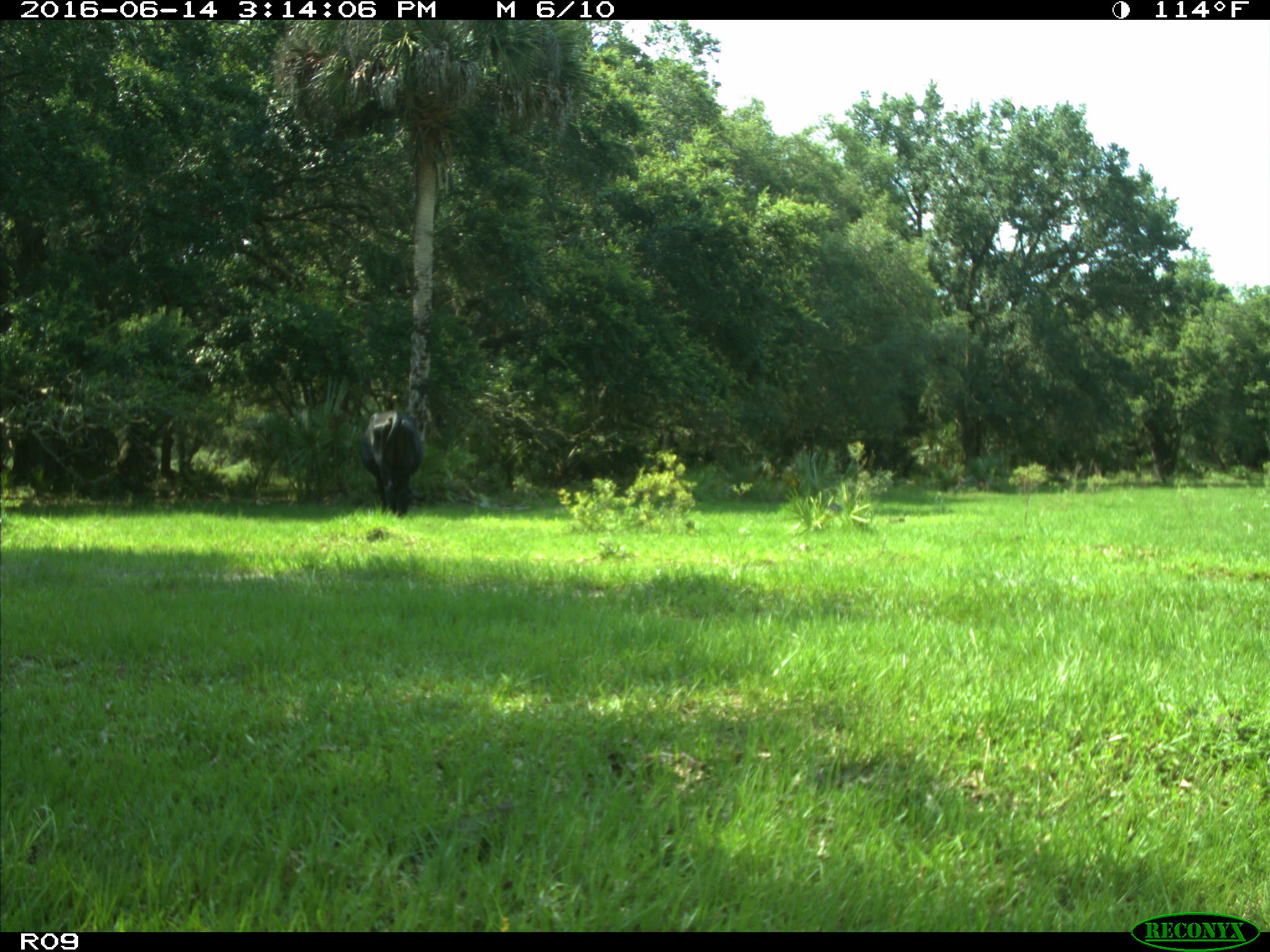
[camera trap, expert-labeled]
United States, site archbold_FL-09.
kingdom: Animalia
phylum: Chordata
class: Mammalia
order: Artiodactyla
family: Bovidae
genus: Bos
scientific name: Bos taurus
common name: domestic cow